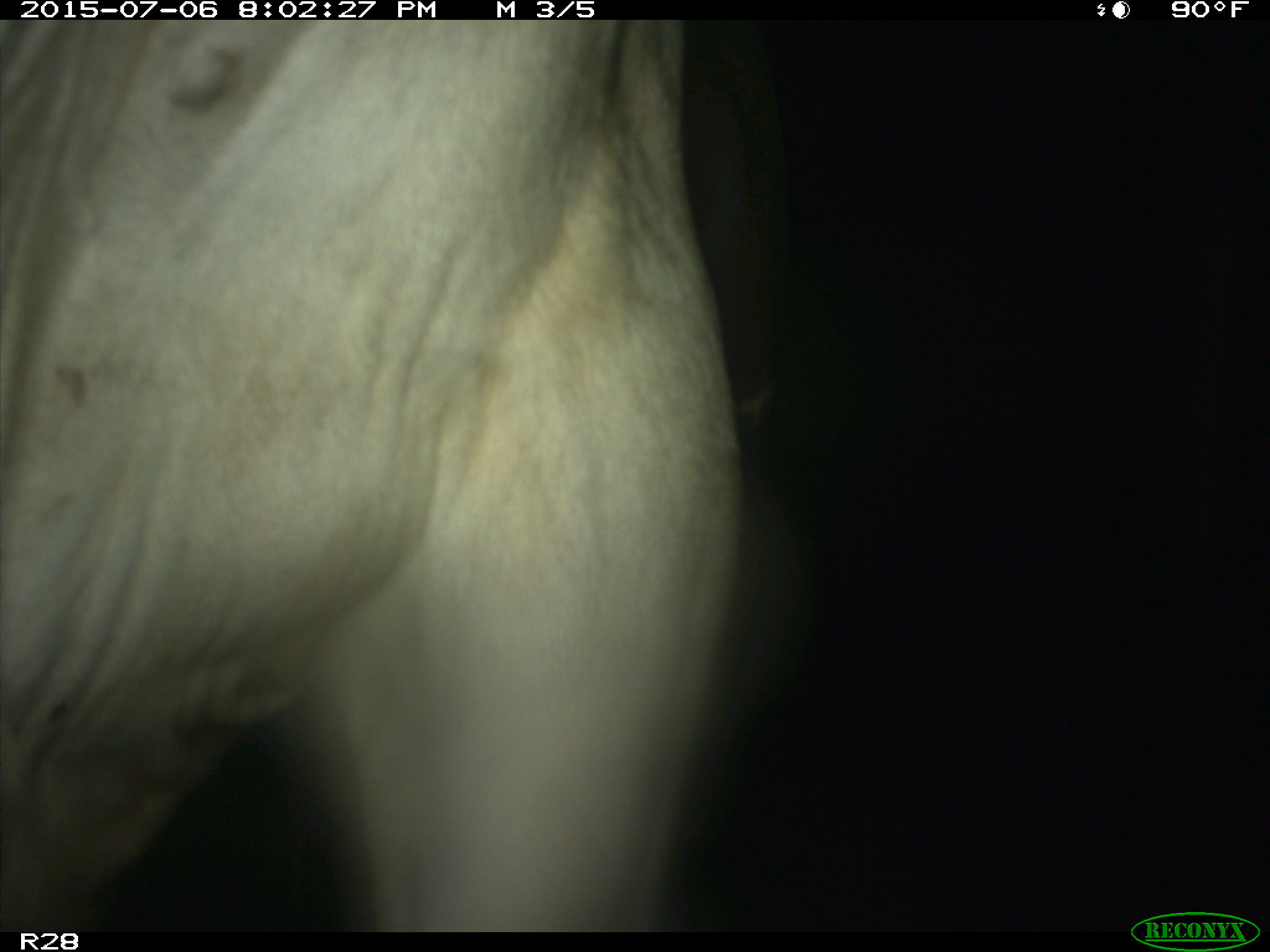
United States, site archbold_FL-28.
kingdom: Animalia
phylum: Chordata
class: Mammalia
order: Artiodactyla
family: Bovidae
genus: Bos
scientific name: Bos taurus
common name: domestic cow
Bos taurus (domestic cow).